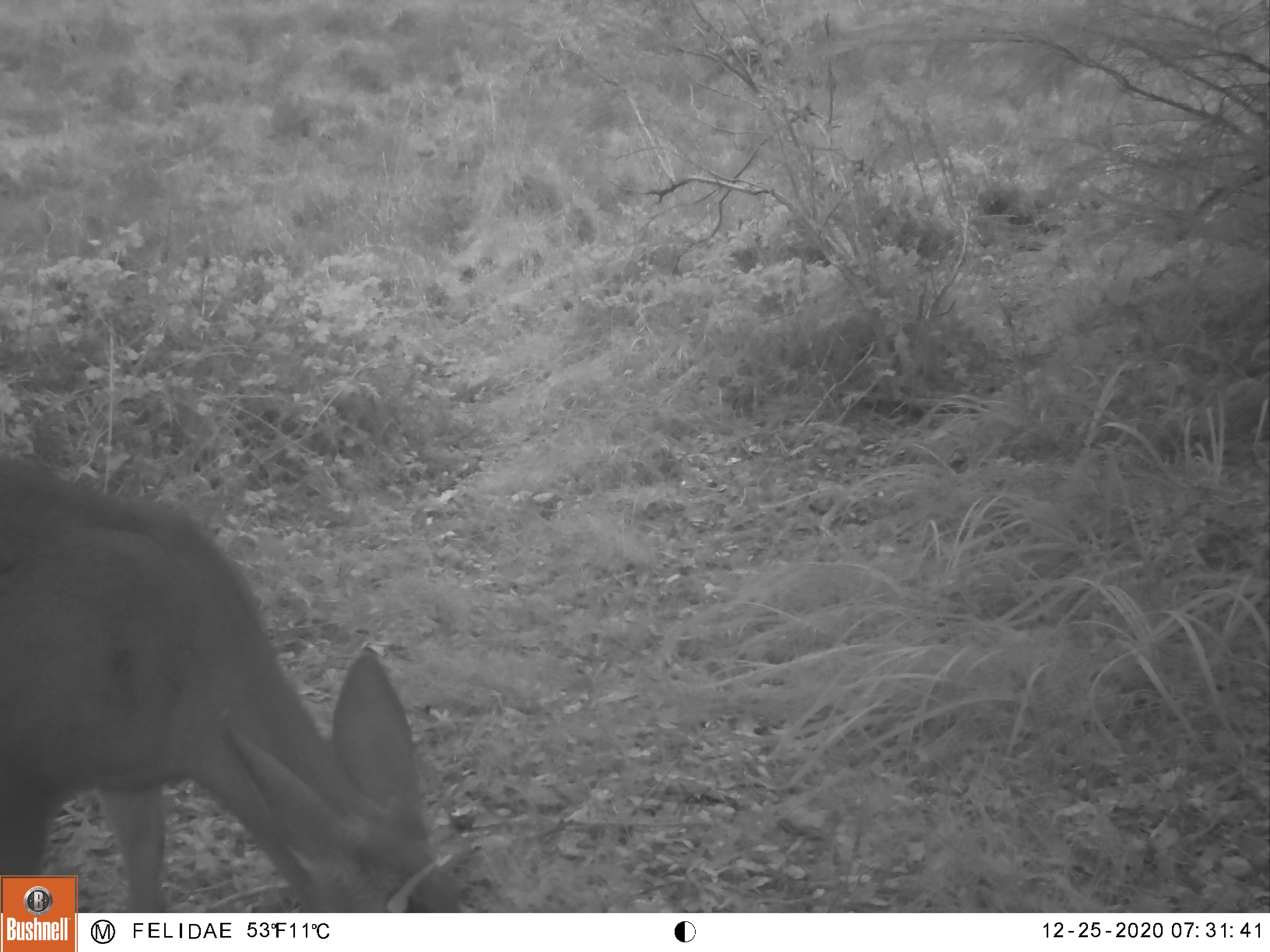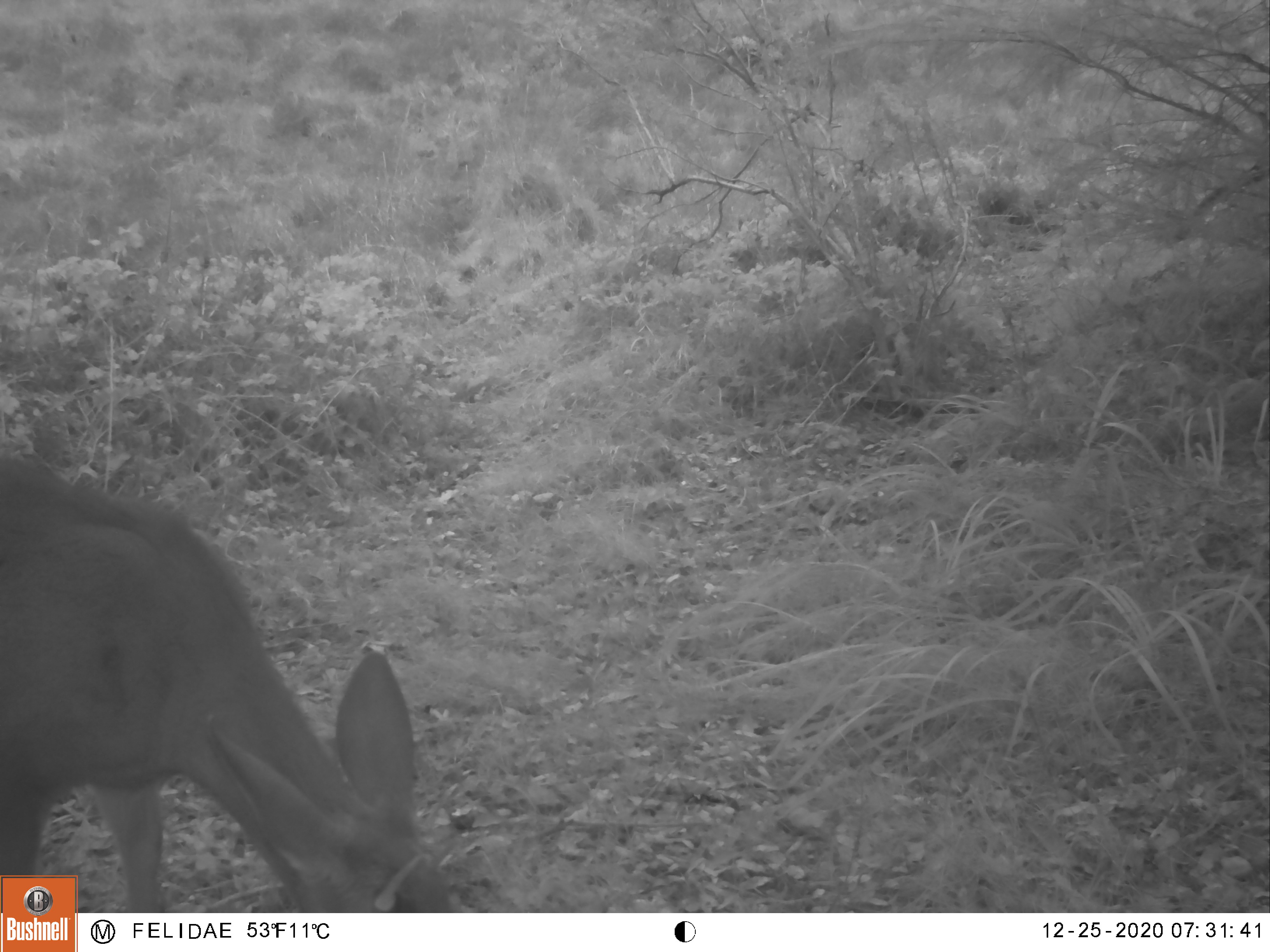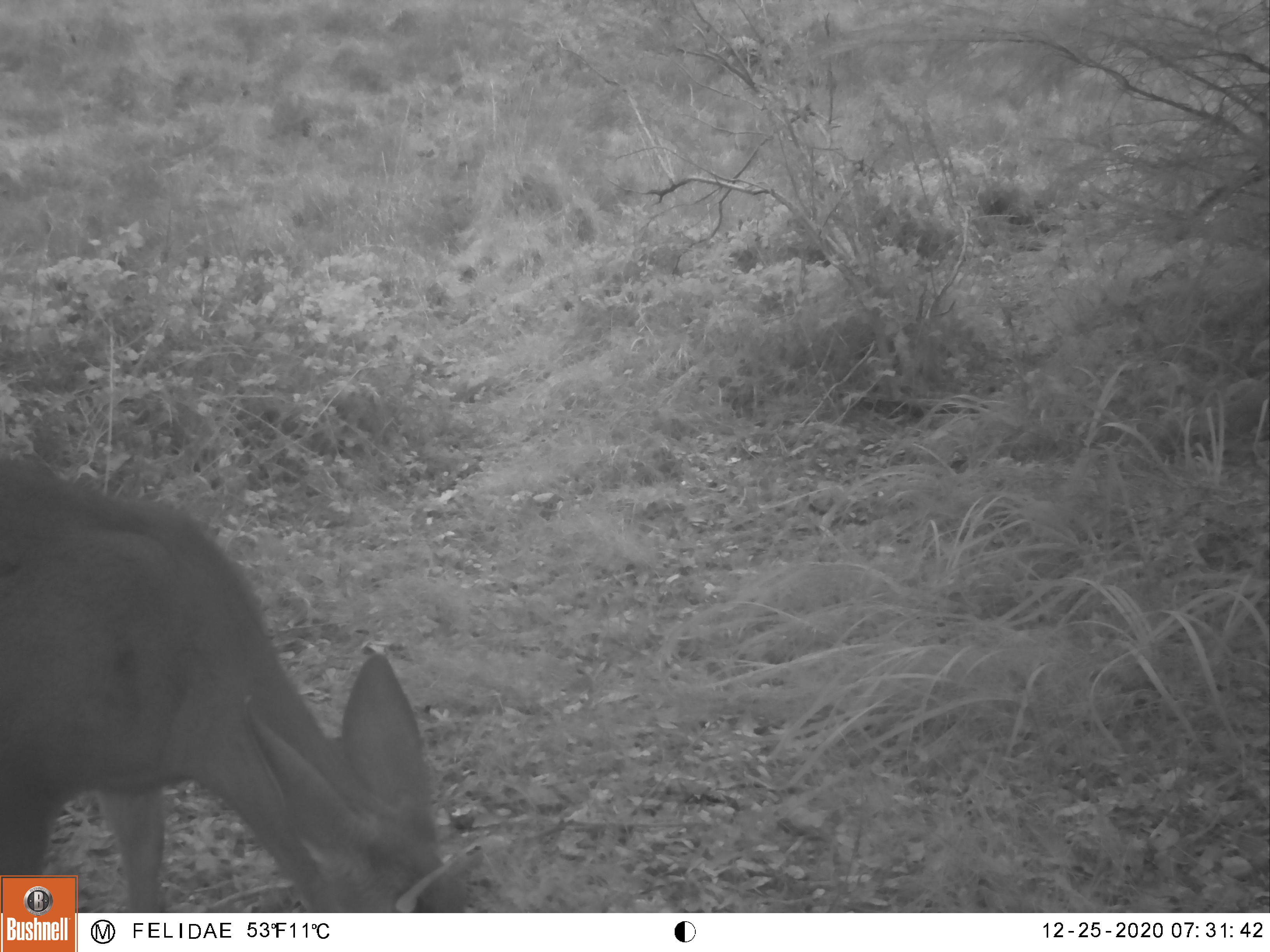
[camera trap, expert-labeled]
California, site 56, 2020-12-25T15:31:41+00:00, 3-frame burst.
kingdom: Animalia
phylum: Chordata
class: Mammalia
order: Artiodactyla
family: Cervidae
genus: Odocoileus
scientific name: Odocoileus hemionus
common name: mule deer